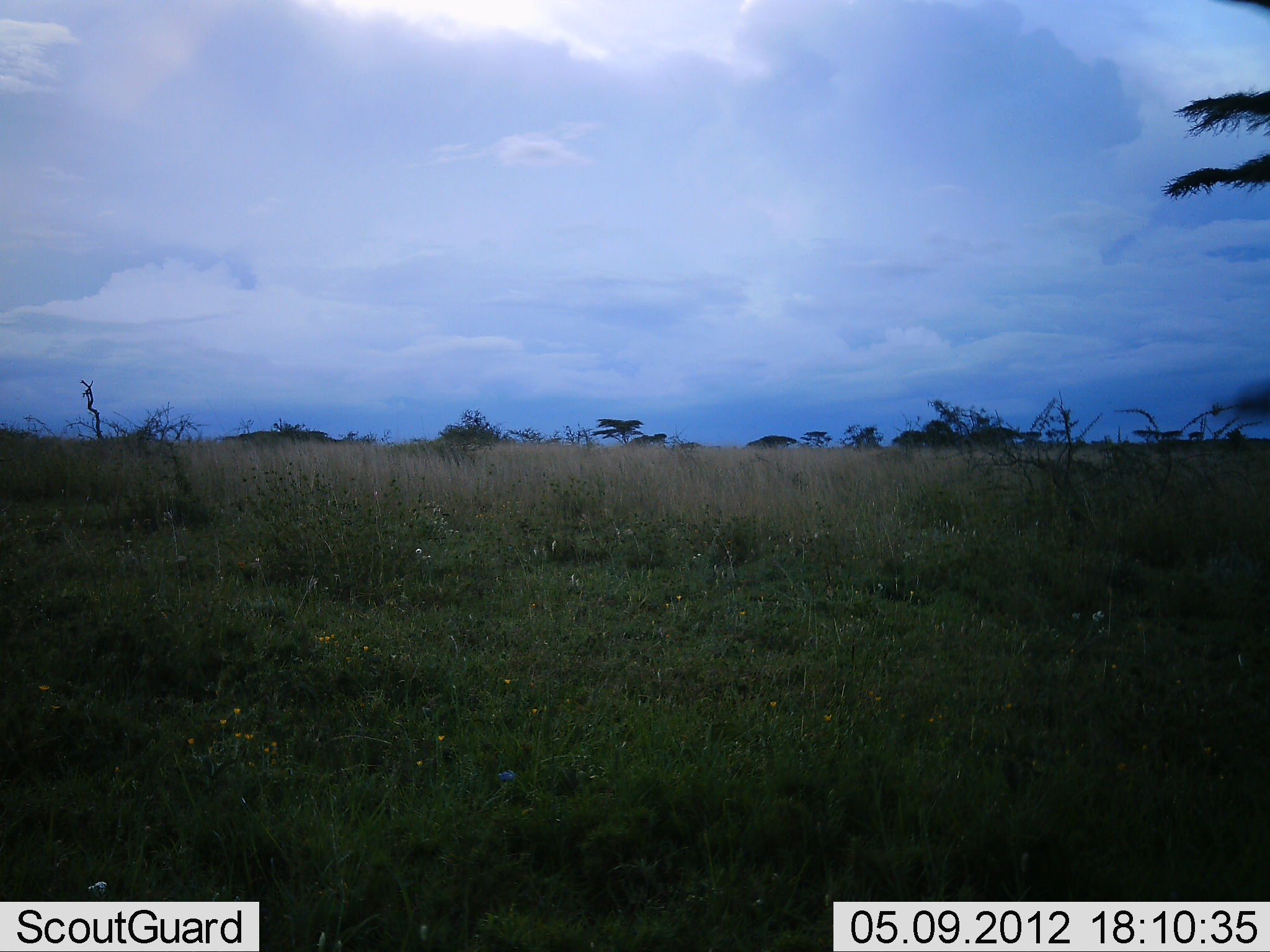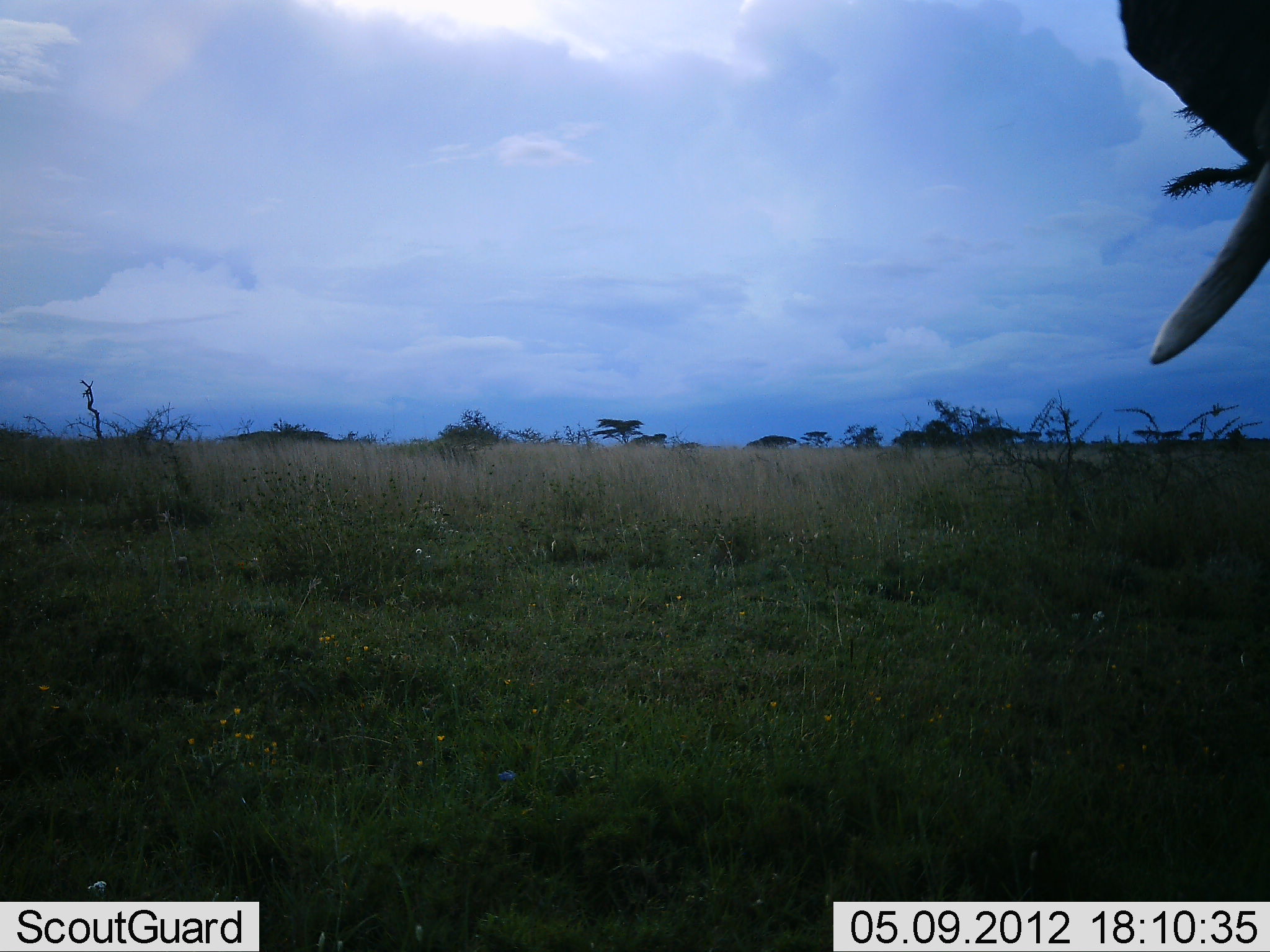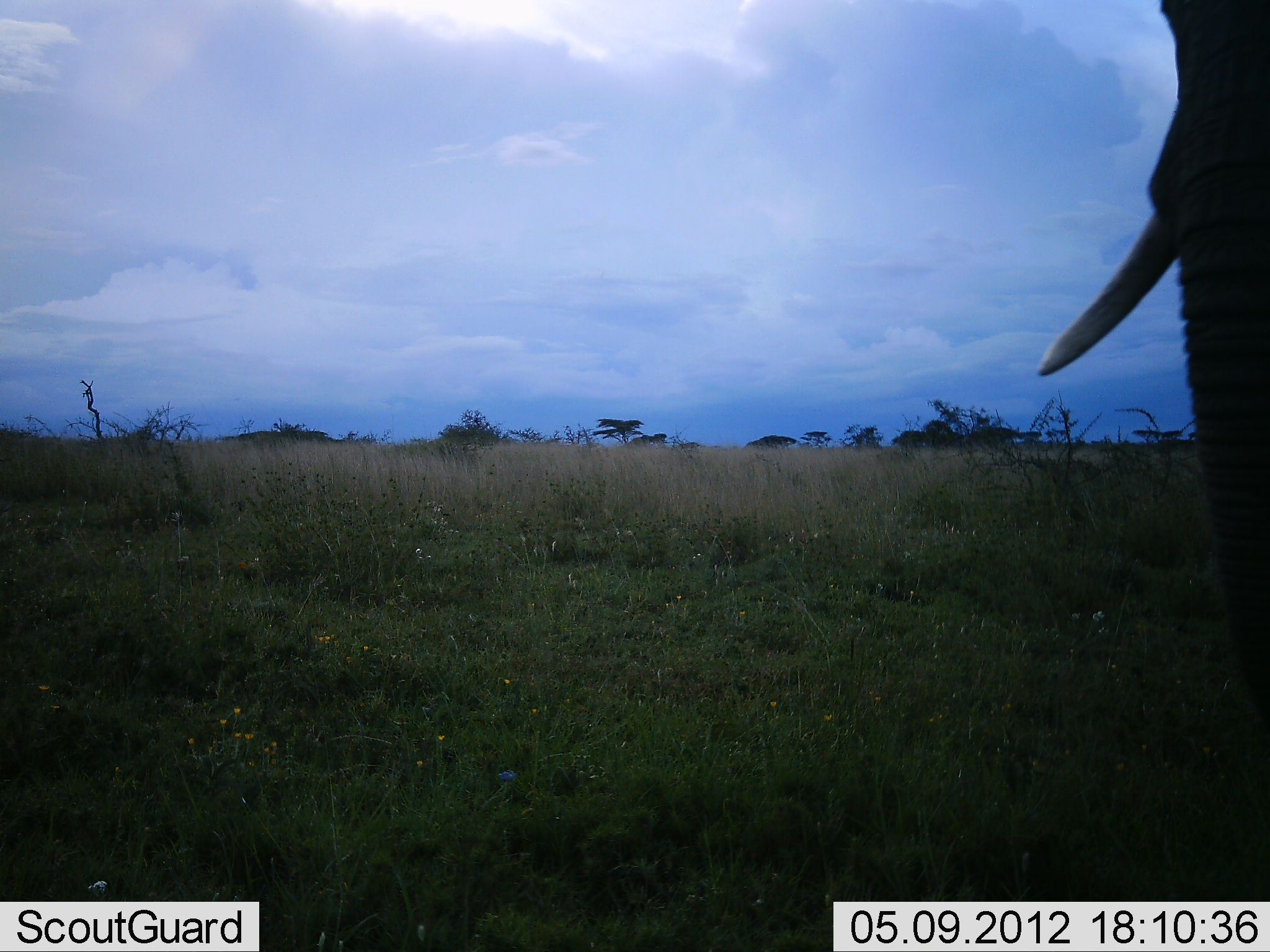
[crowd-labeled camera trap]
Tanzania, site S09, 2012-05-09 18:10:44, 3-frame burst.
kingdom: Animalia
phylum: Chordata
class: Mammalia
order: Proboscidea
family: Elephantidae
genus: Loxodonta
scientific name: Loxodonta africana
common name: african bush elephant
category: elephant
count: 1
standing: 30%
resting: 0%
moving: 50%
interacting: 0%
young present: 0%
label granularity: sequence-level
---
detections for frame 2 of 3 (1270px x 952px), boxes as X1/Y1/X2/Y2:
animal: 1116/0/1270/369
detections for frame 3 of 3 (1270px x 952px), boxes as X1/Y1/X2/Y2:
animal: 1034/0/1270/753